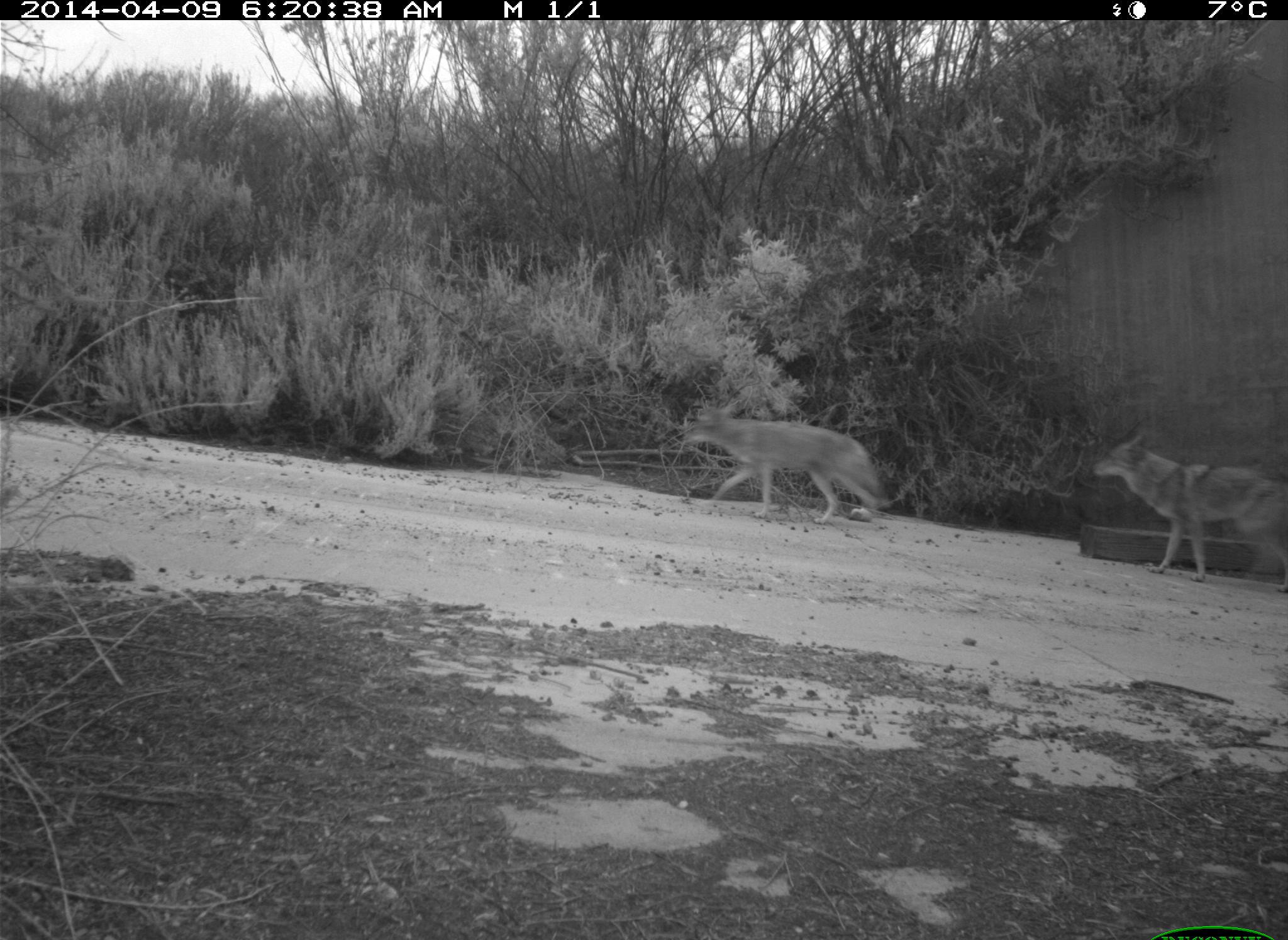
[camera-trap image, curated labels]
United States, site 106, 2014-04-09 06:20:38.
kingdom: Animalia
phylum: Chordata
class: Mammalia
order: Carnivora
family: Canidae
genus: Canis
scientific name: Canis latrans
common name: coyote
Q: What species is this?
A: Coyote (Canis latrans).